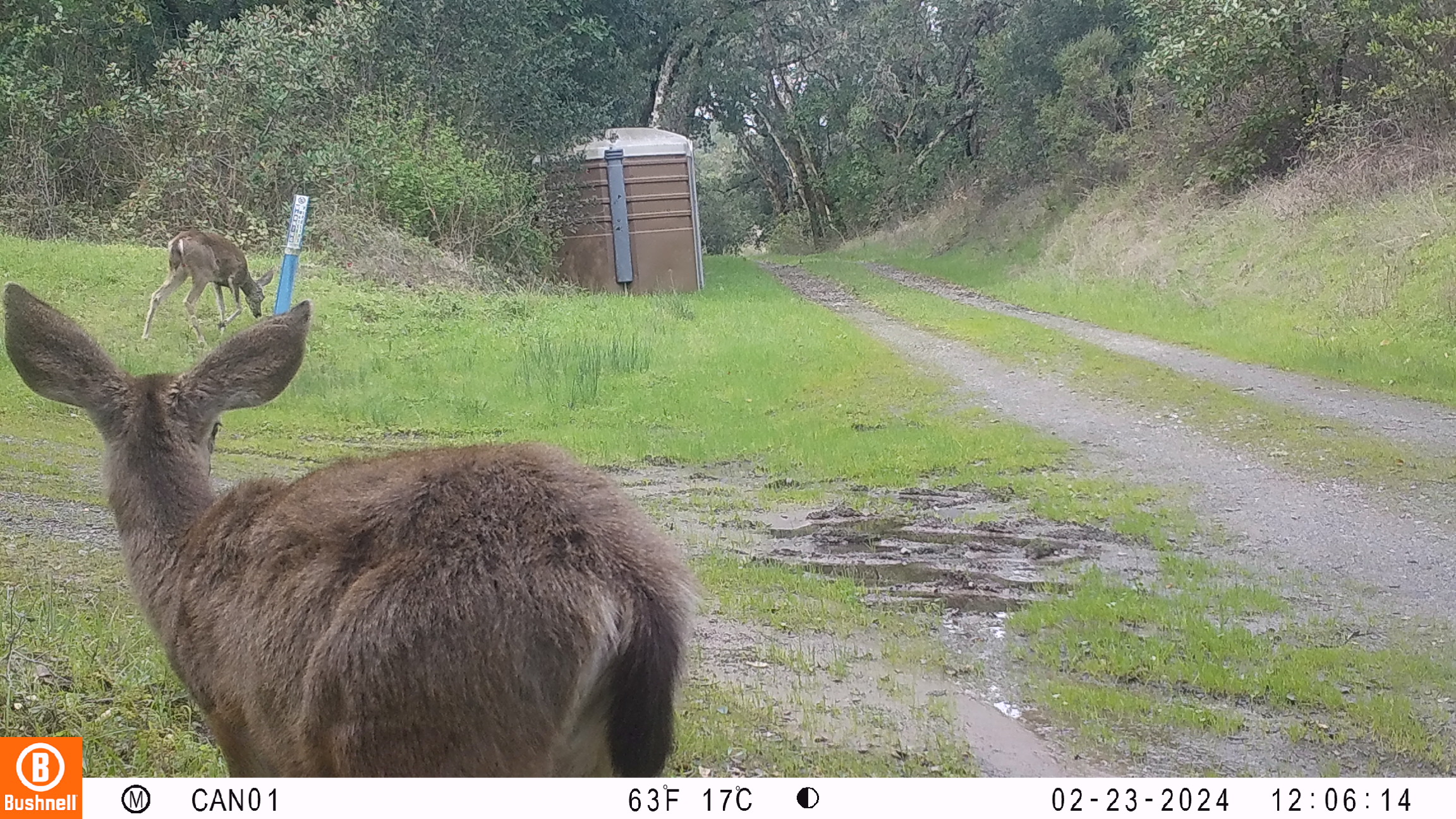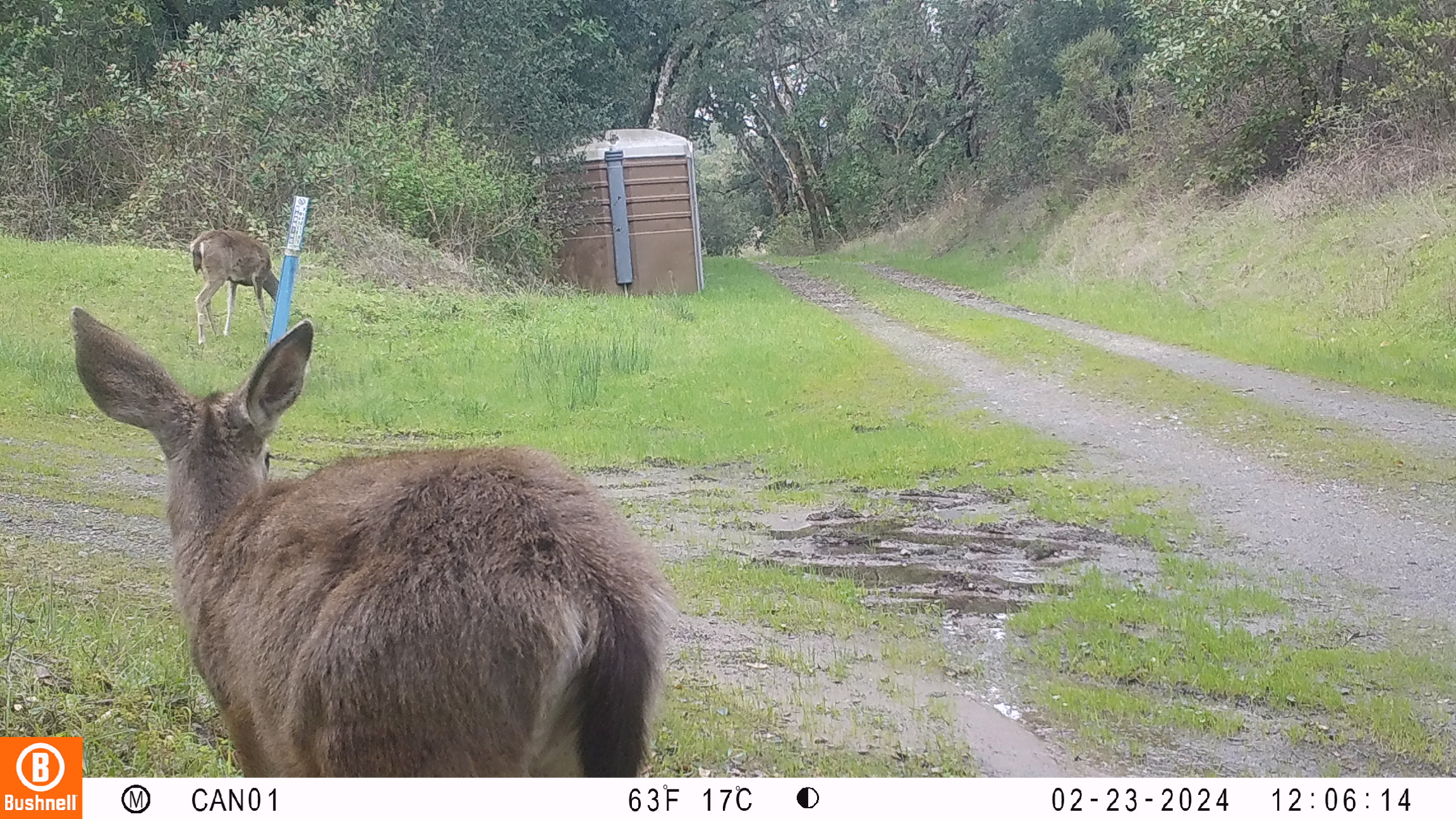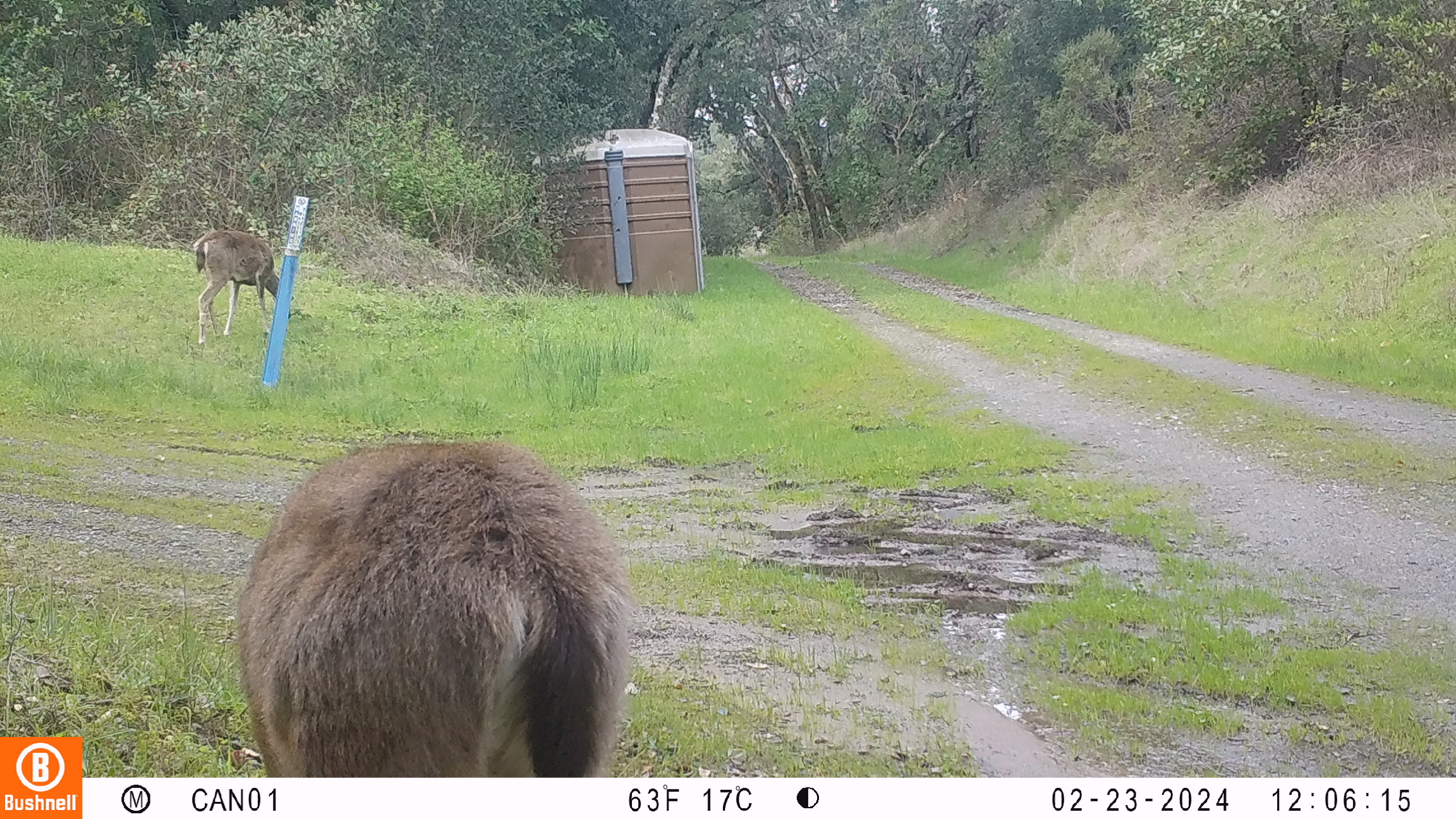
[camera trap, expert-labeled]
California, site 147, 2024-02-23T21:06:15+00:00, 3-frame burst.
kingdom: Animalia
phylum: Chordata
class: Mammalia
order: Artiodactyla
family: Cervidae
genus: Odocoileus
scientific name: Odocoileus hemionus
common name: mule deer